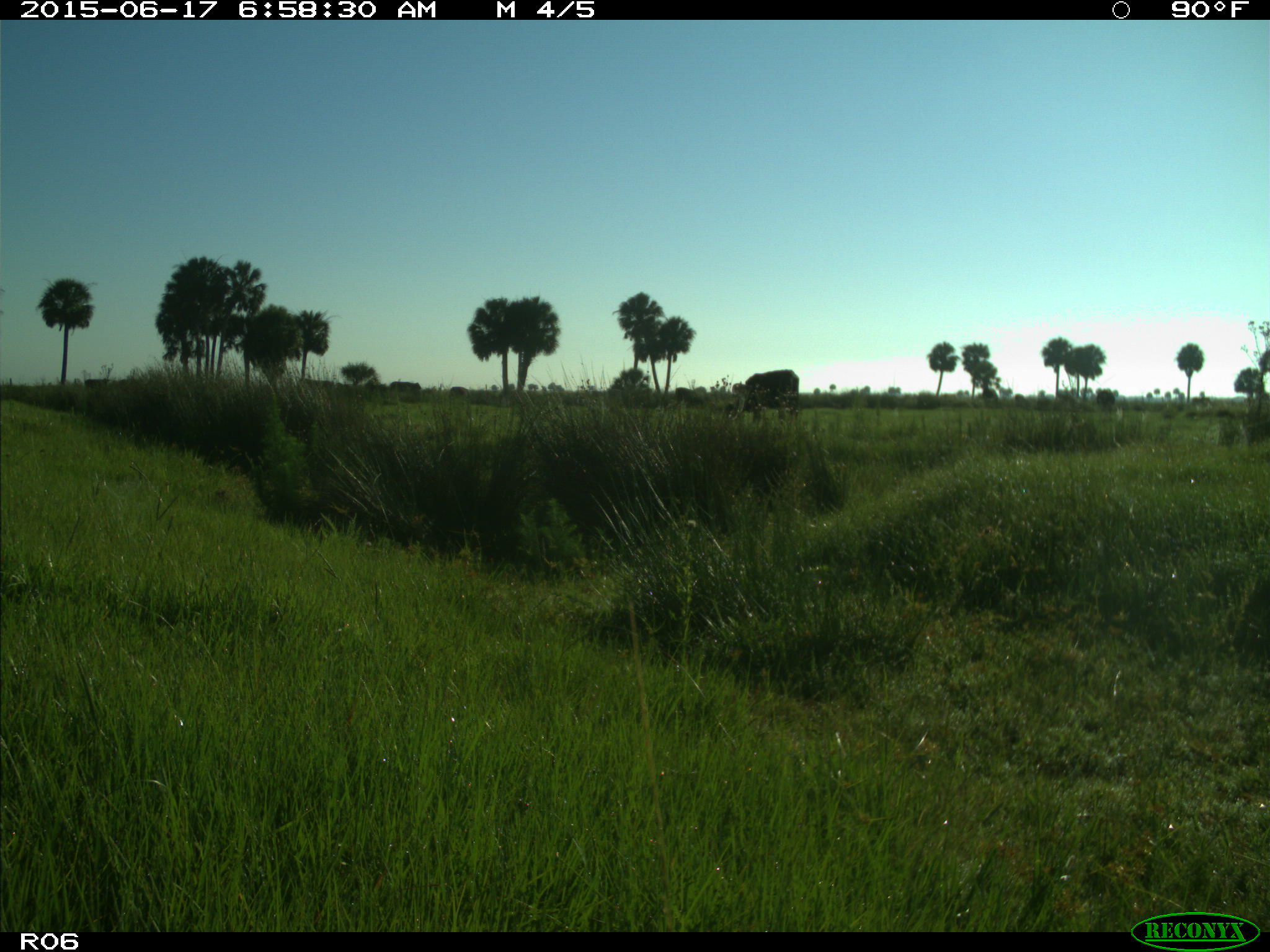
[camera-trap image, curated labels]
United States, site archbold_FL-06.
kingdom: Animalia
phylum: Chordata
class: Mammalia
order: Artiodactyla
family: Bovidae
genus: Bos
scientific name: Bos taurus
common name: domestic cow